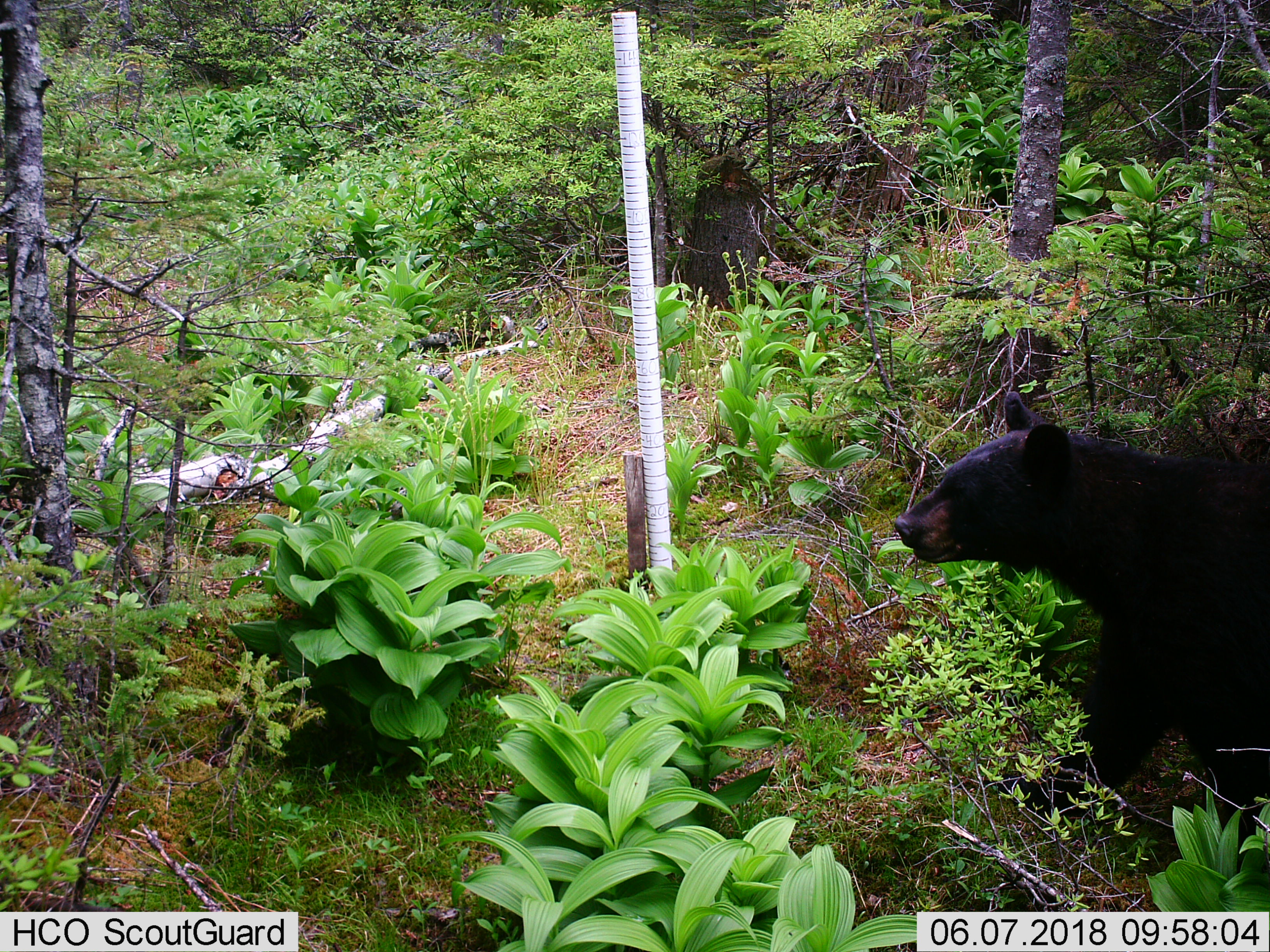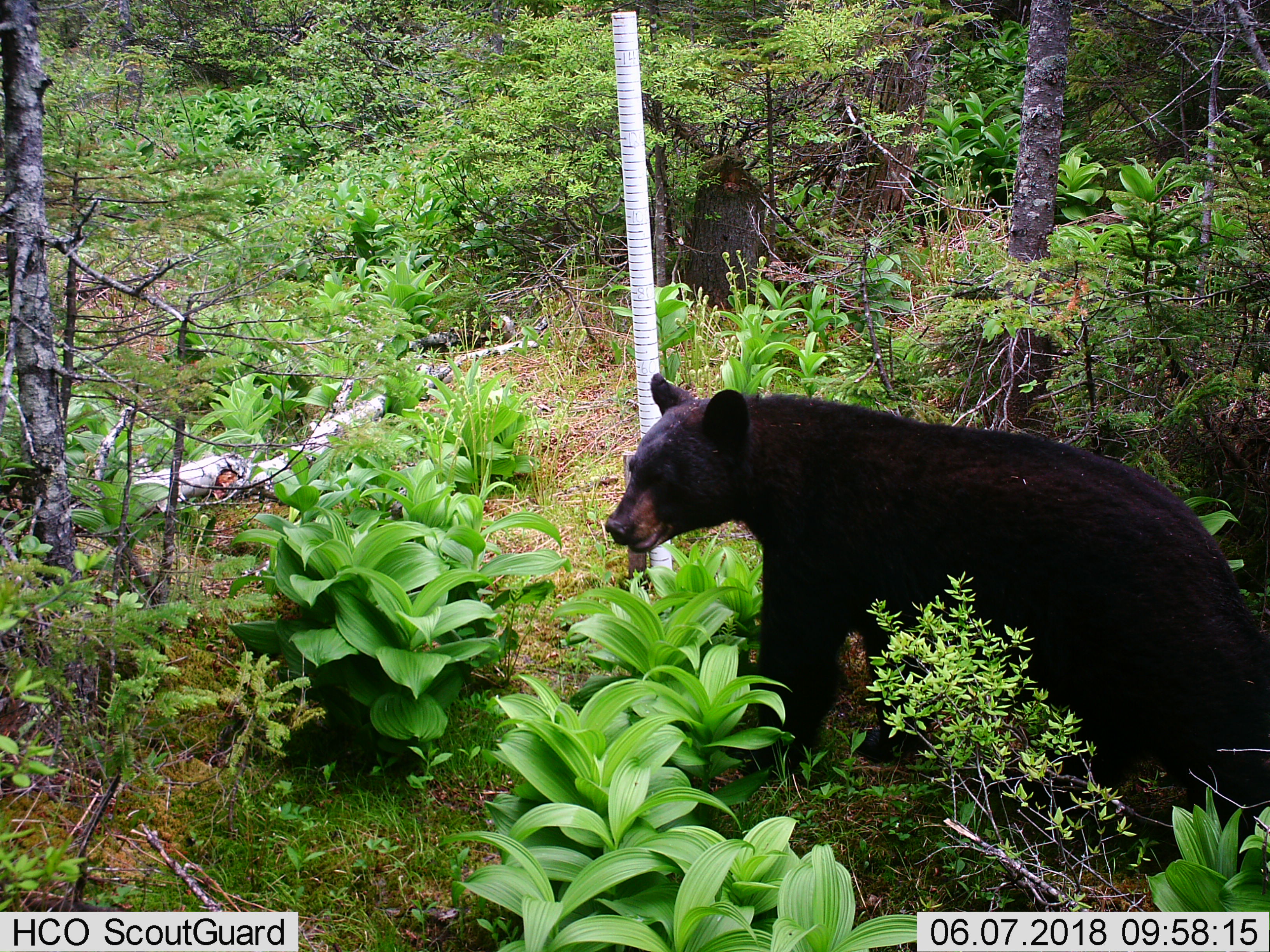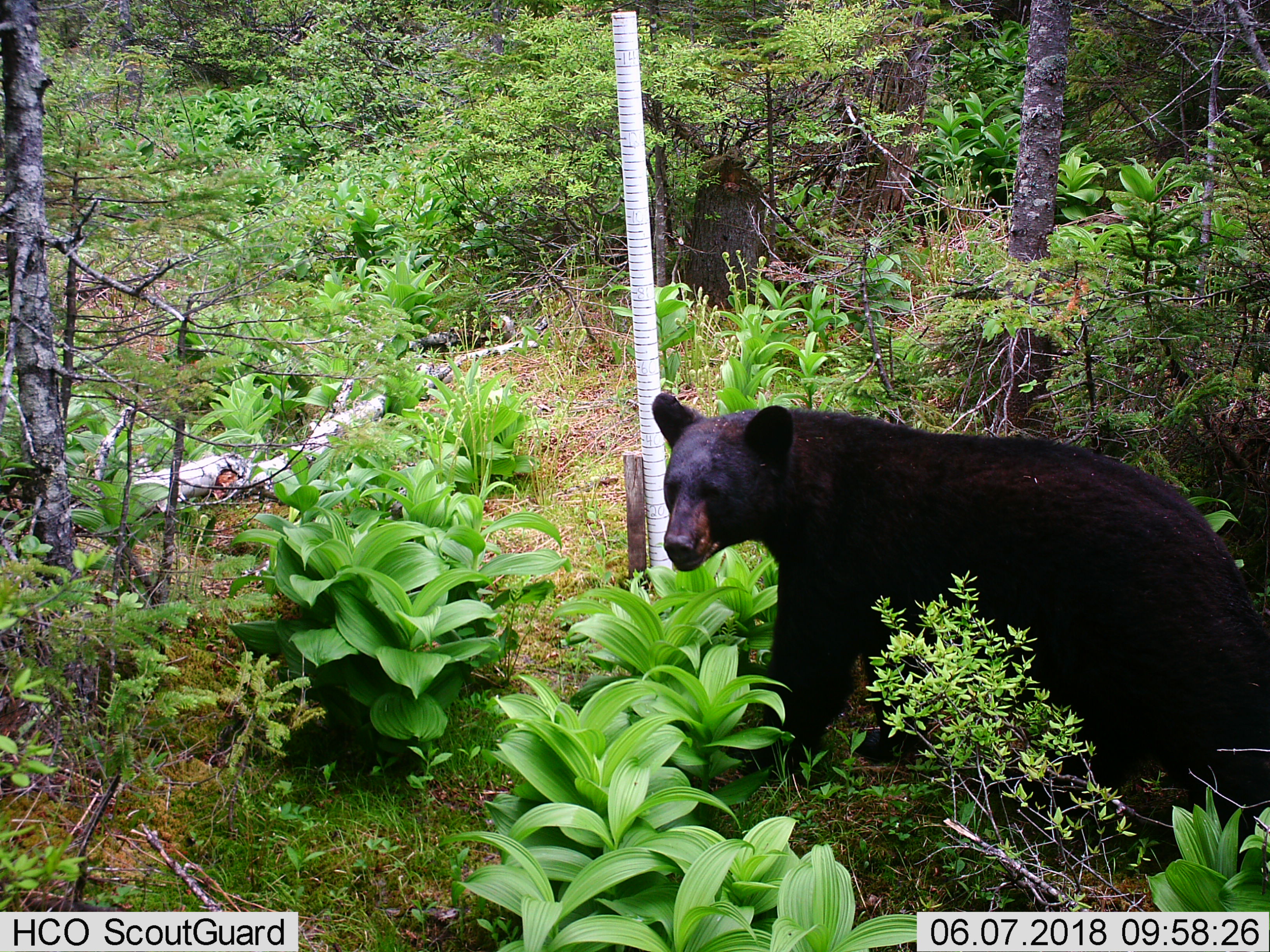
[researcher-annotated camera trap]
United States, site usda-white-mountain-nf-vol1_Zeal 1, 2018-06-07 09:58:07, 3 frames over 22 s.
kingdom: Animalia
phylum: Chordata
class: Mammalia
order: Carnivora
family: Ursidae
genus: Ursus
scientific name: Ursus americanus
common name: black bear